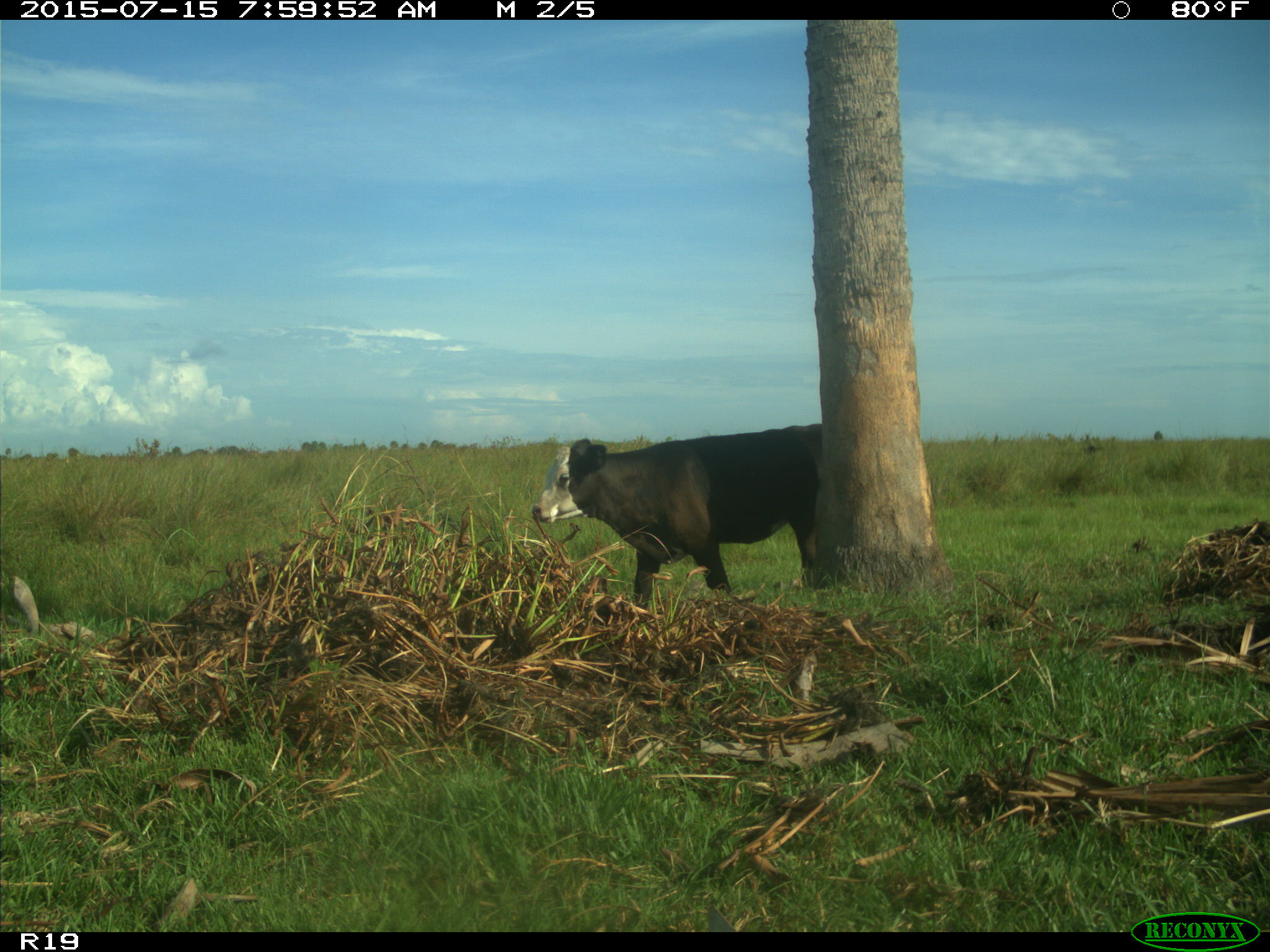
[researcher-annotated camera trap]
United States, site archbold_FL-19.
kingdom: Animalia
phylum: Chordata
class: Mammalia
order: Artiodactyla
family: Bovidae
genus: Bos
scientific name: Bos taurus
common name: domestic cow